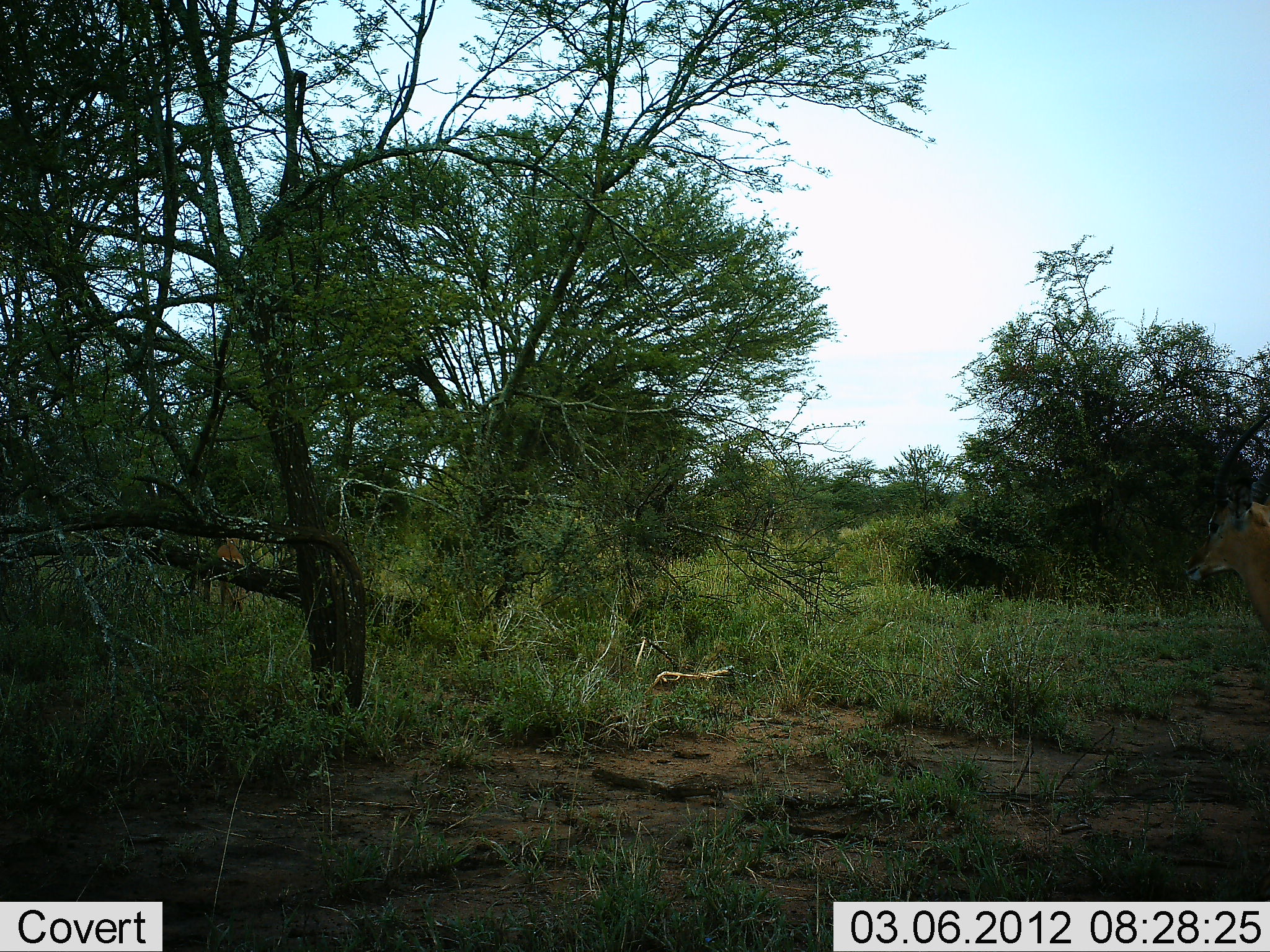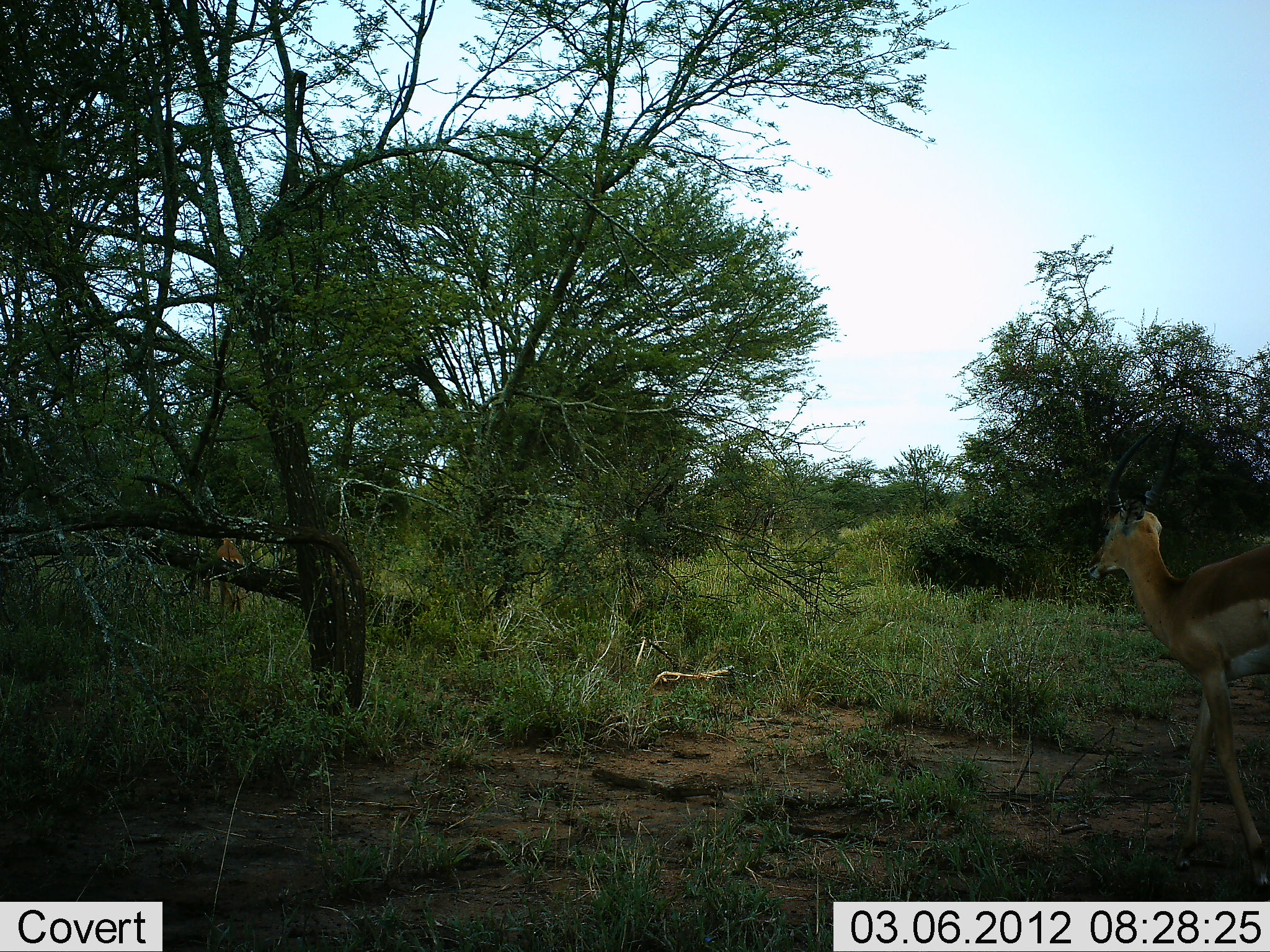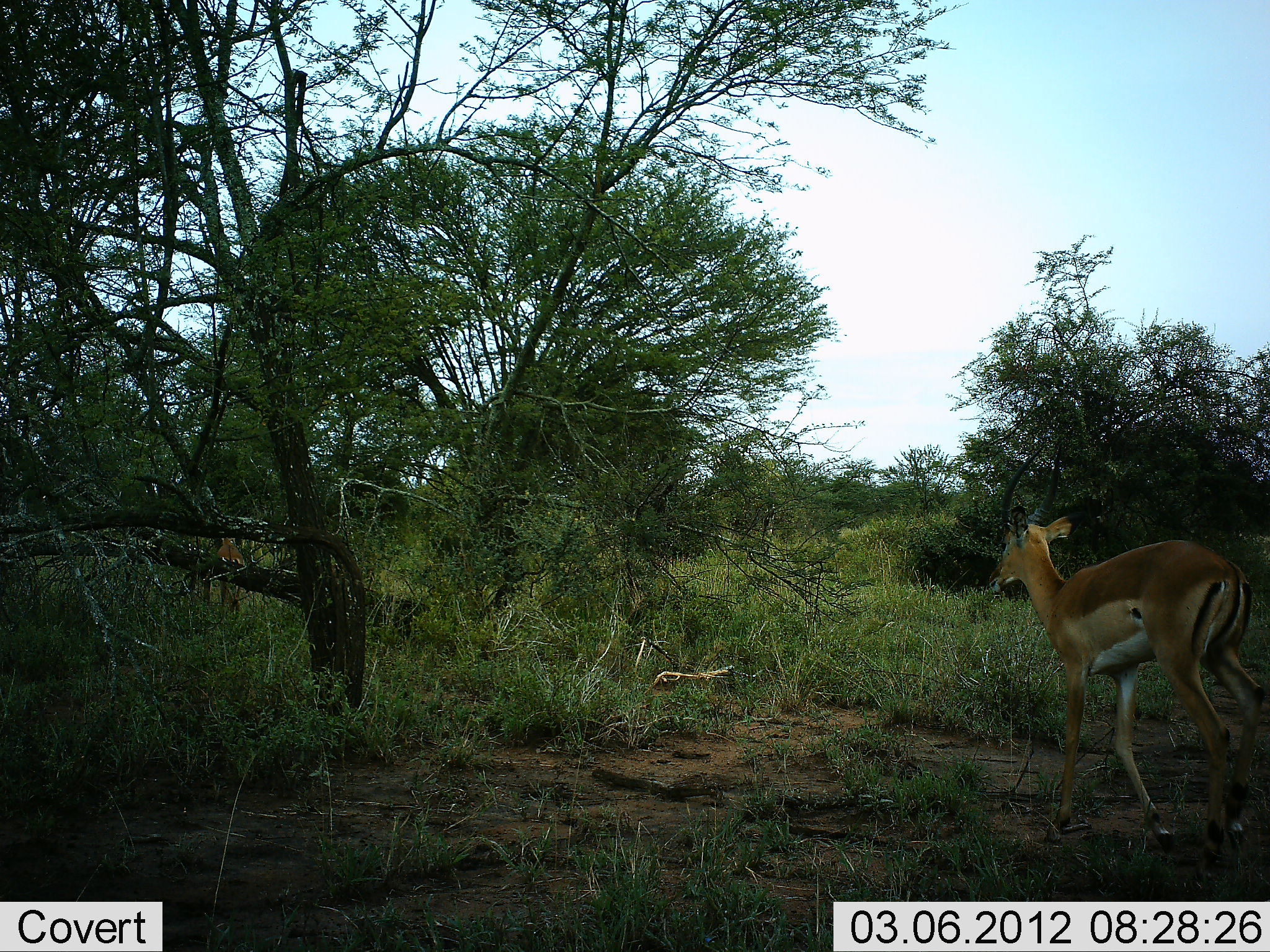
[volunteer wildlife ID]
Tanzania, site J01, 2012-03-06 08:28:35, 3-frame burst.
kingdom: Animalia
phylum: Chordata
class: Mammalia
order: Artiodactyla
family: Bovidae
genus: Aepyceros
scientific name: Aepyceros melampus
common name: impala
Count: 2.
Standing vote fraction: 25%.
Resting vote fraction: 0%.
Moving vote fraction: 100%.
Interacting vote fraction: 0%.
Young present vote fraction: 0%.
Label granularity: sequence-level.